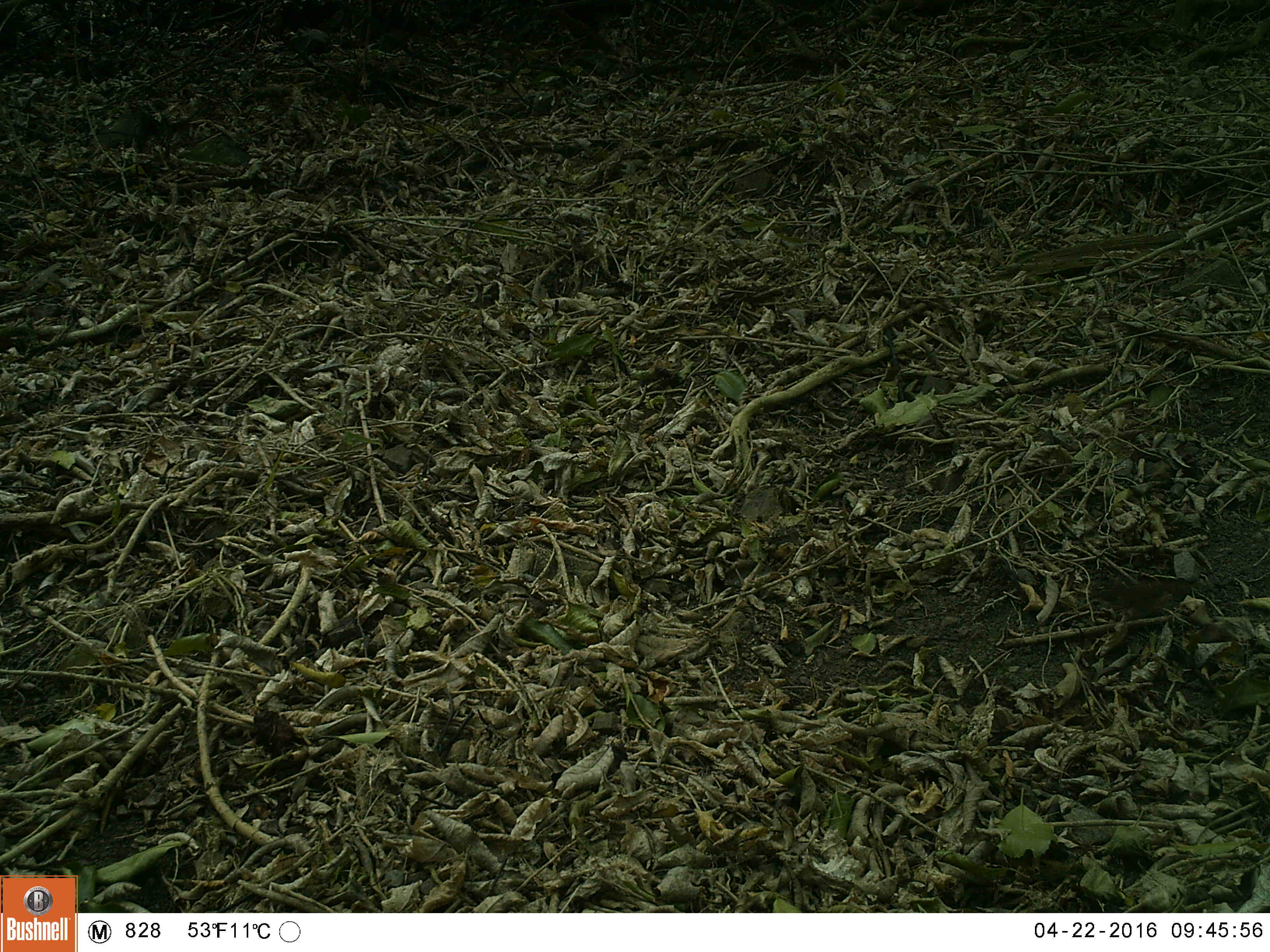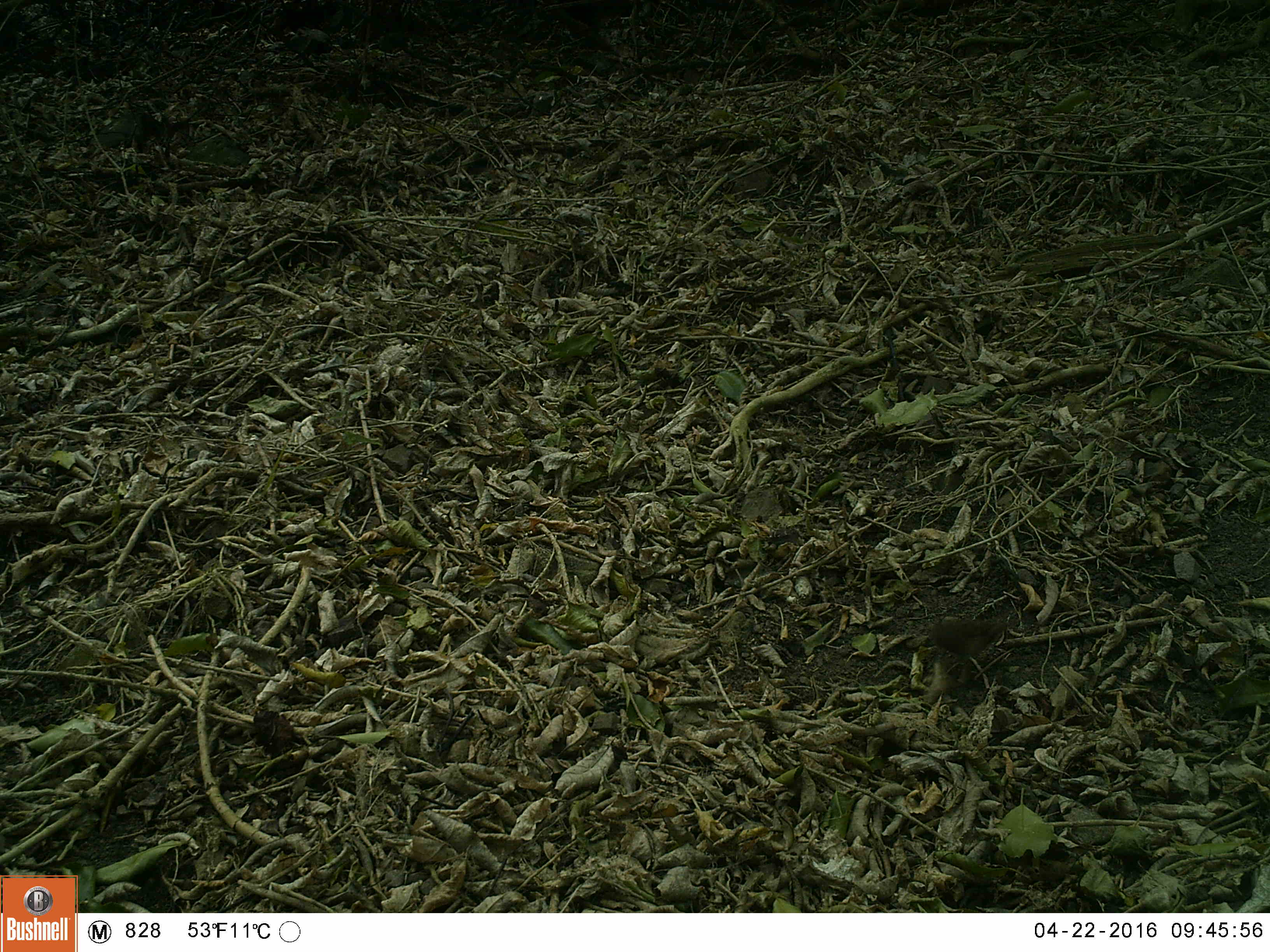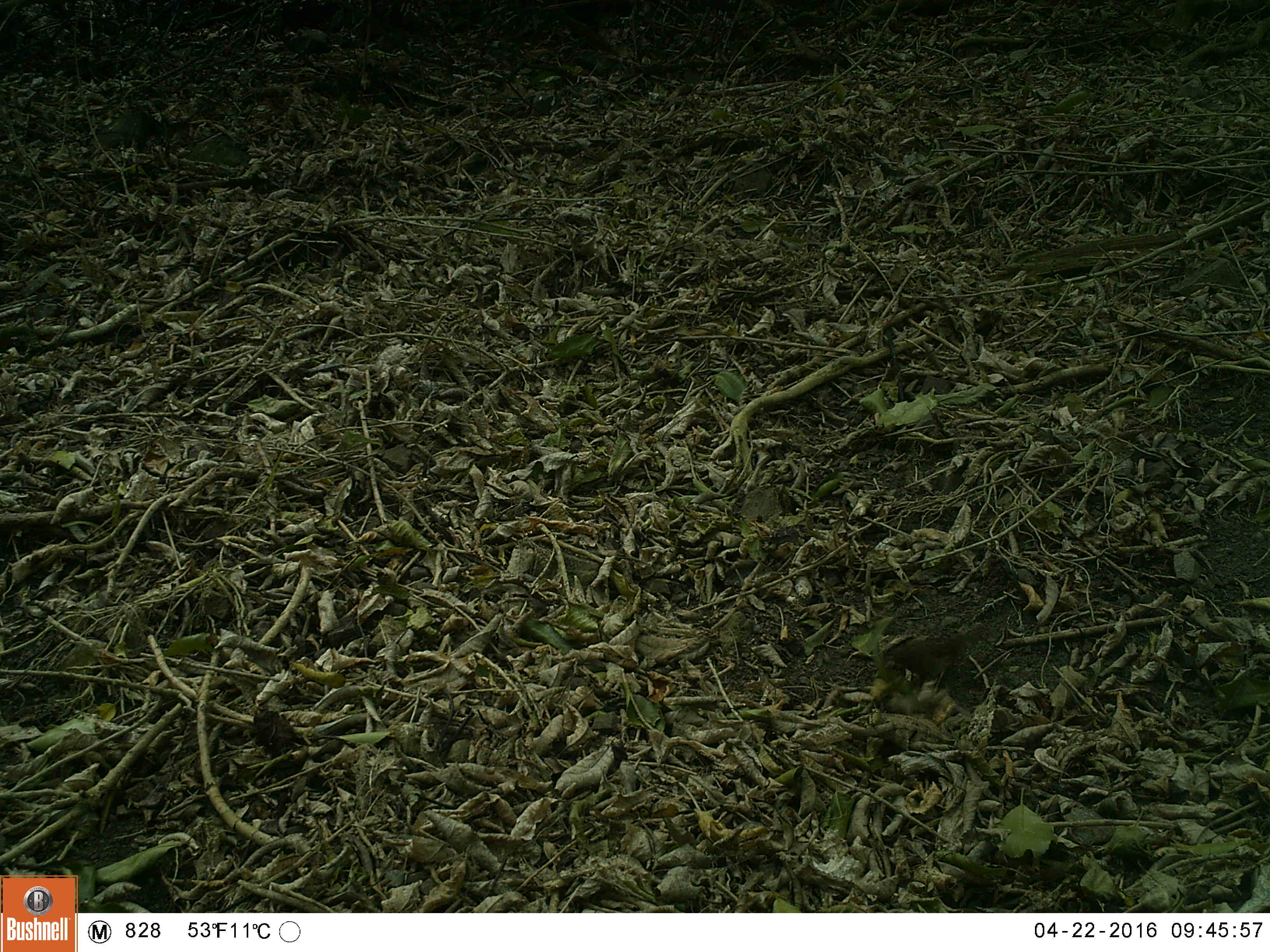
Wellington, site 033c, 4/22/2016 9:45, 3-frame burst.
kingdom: Animalia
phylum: Chordata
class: Aves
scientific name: Aves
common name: bird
Bird (Aves).